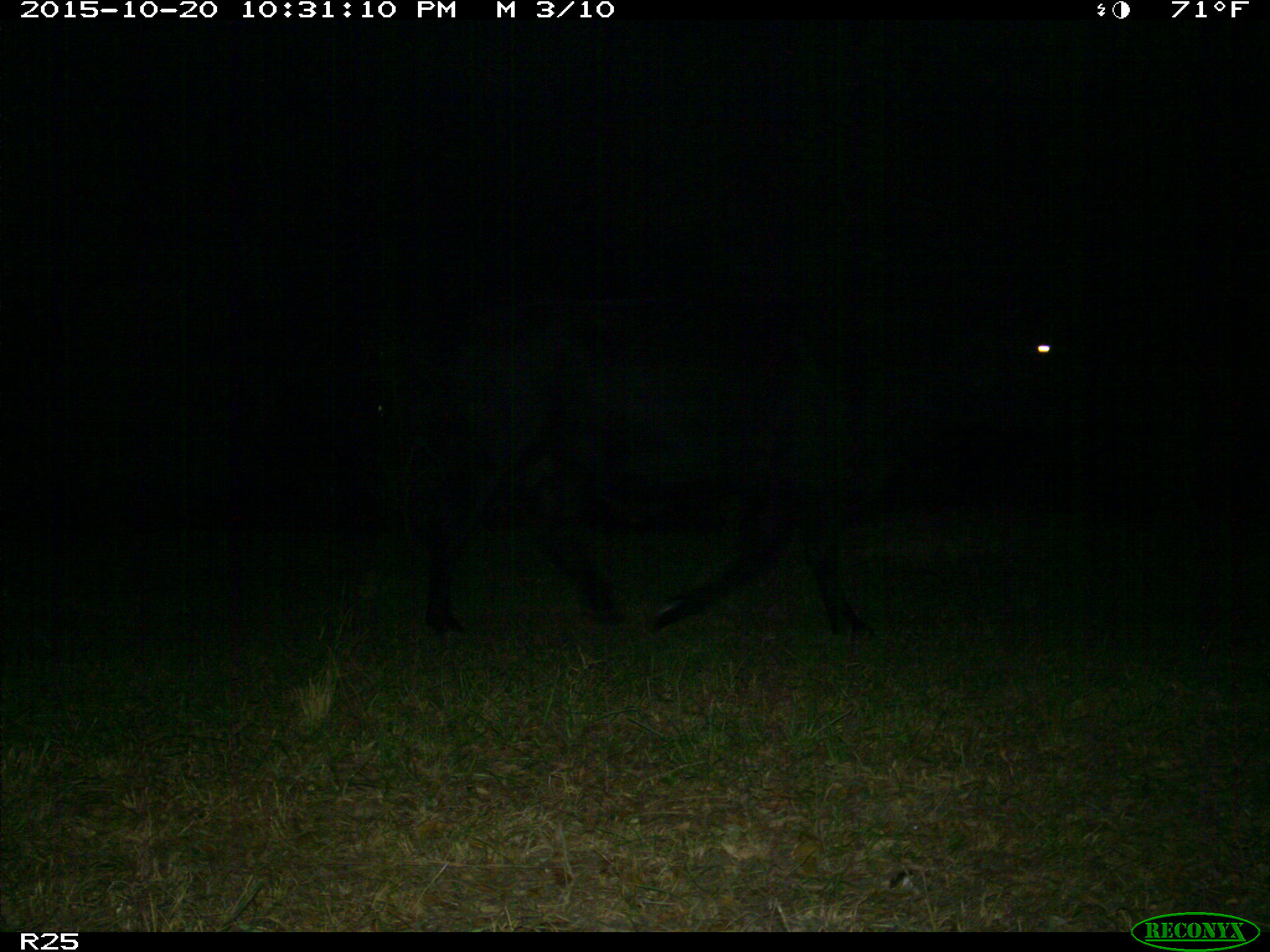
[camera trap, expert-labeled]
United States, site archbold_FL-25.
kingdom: Animalia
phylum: Chordata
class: Mammalia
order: Artiodactyla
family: Bovidae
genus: Bos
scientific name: Bos taurus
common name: domestic cow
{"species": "Bos taurus (domestic cow)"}